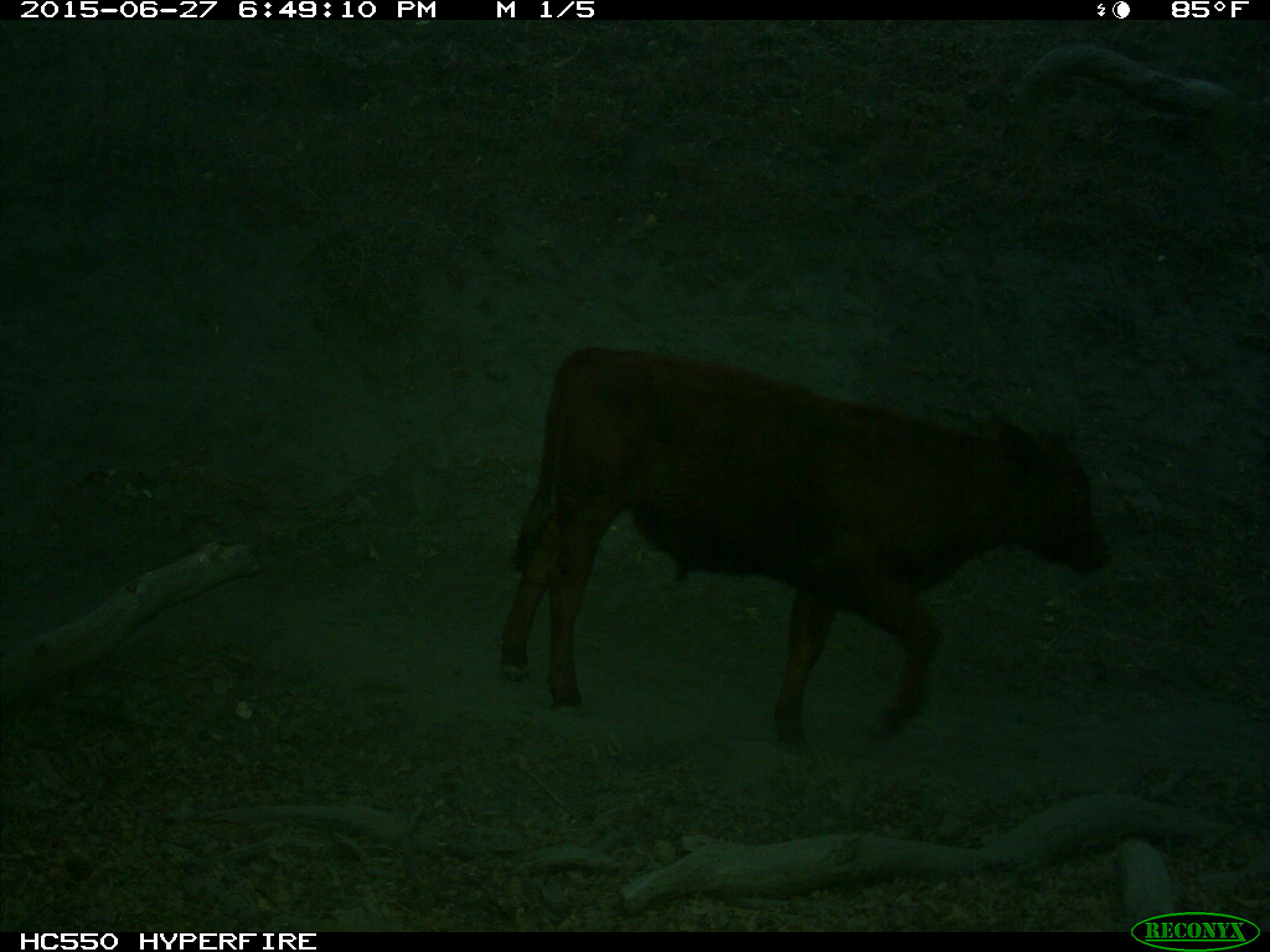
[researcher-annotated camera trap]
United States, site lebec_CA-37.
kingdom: Animalia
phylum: Chordata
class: Mammalia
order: Artiodactyla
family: Bovidae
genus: Bos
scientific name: Bos taurus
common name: domestic cow